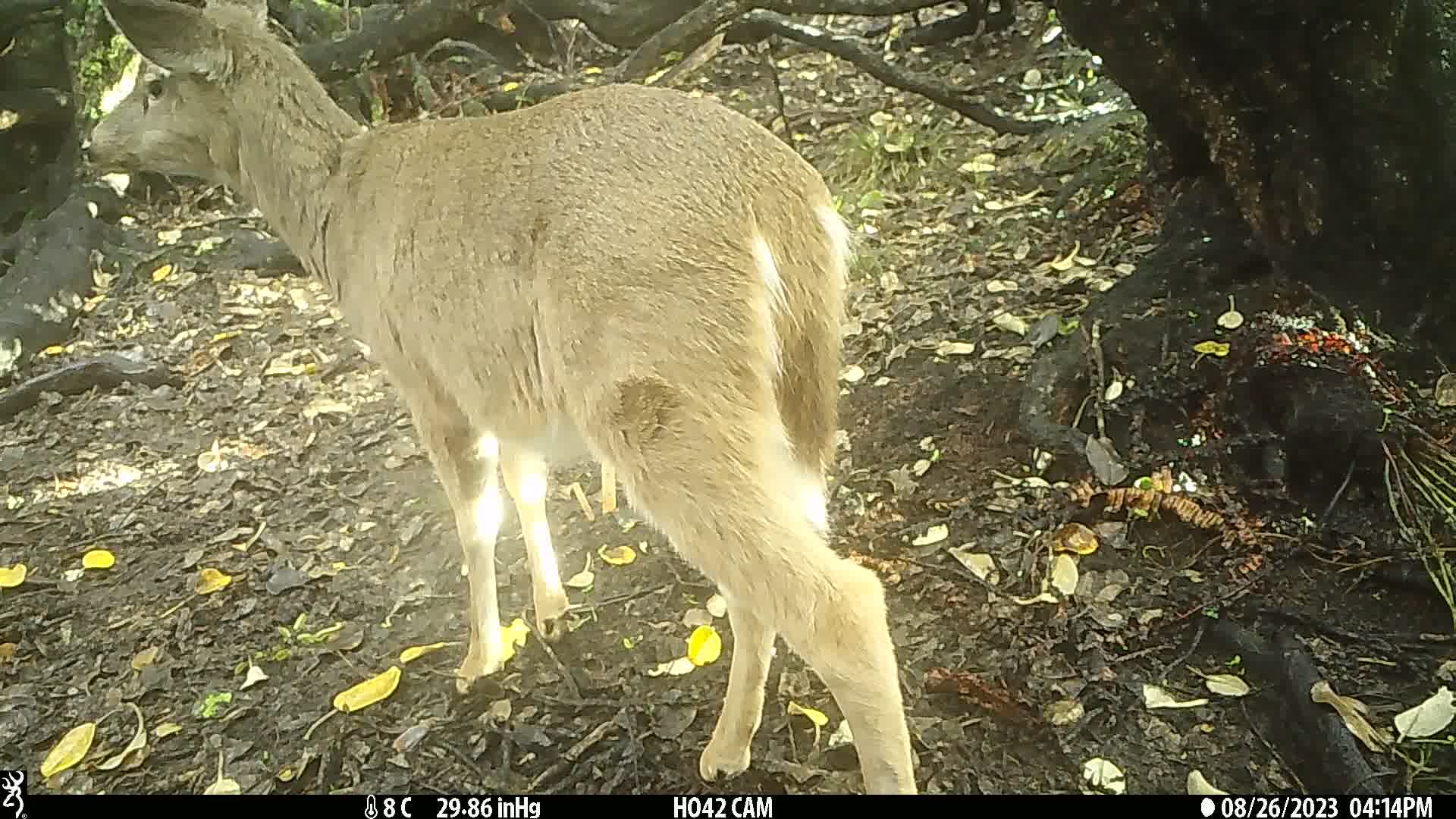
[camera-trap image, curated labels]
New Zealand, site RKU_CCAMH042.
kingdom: Animalia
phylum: Chordata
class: Mammalia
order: Artiodactyla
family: Cervidae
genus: Odocoileus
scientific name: Odocoileus virginianus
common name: white-tailed deer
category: white tailed deer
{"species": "white tailed deer (white-tailed deer) (Odocoileus virginianus)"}